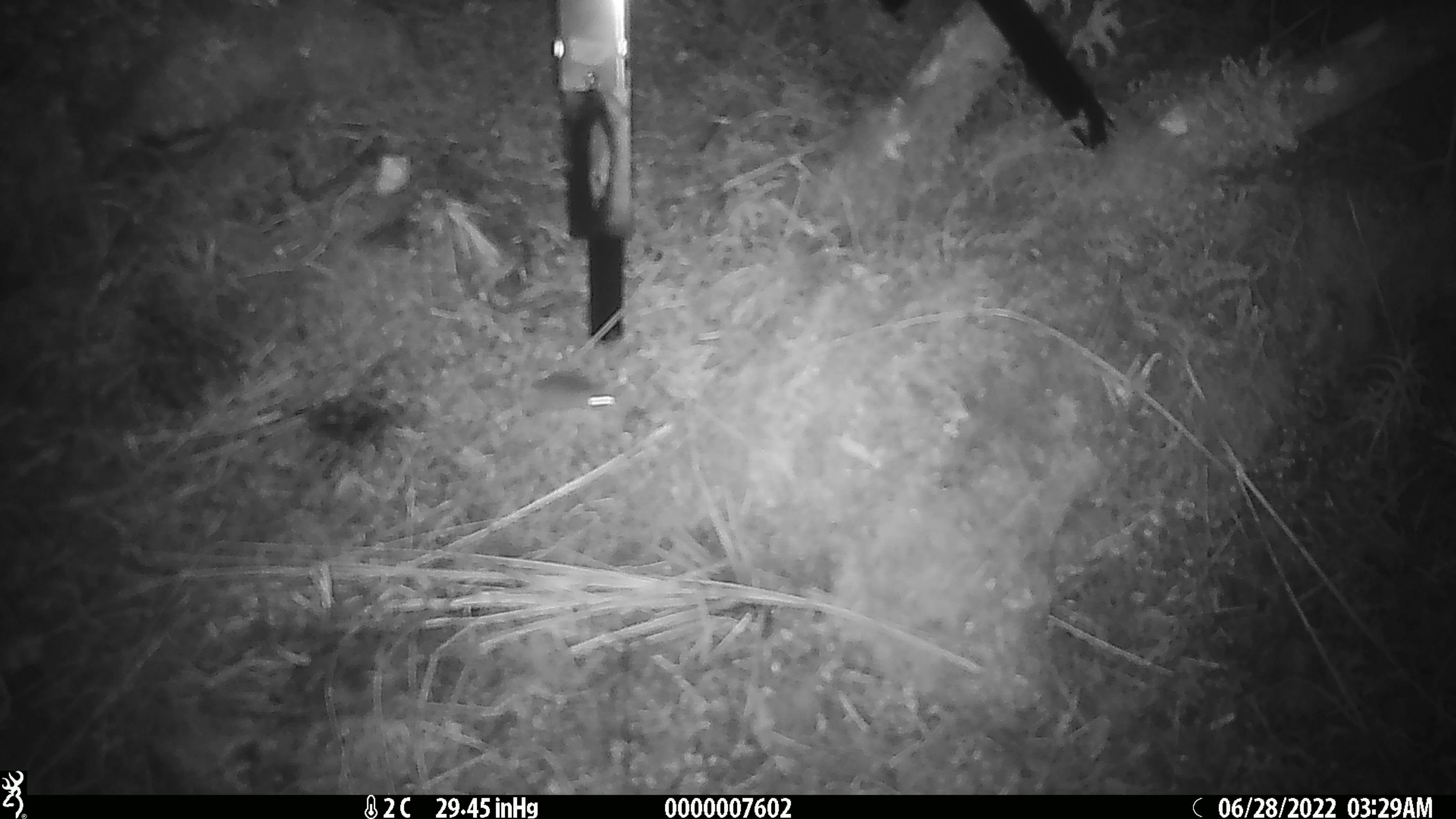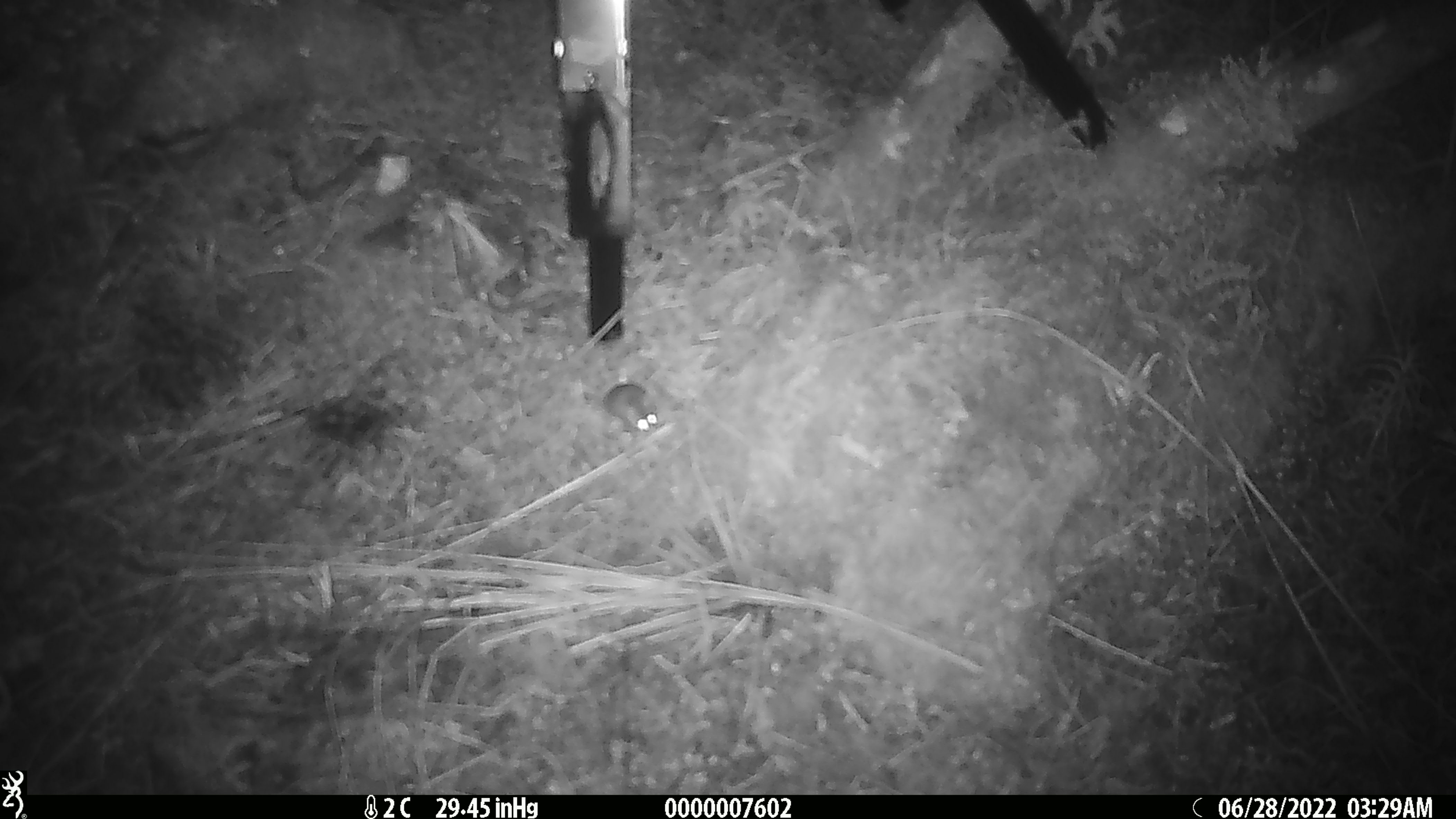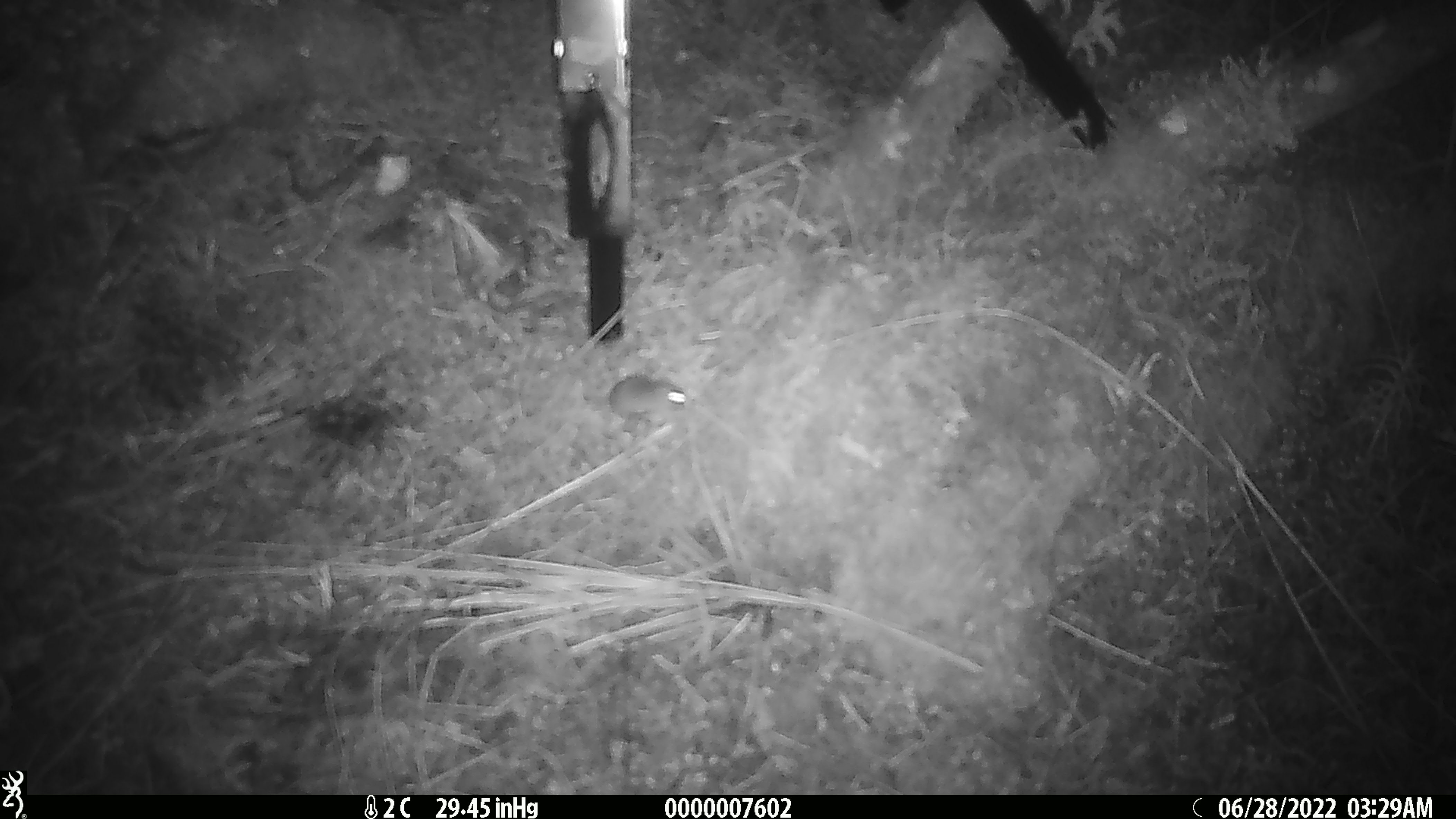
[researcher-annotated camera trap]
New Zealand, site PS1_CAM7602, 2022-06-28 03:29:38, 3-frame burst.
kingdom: Animalia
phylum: Chordata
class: Mammalia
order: Rodentia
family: Muridae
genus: Mus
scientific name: Mus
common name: mouse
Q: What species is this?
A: Mouse (Mus).